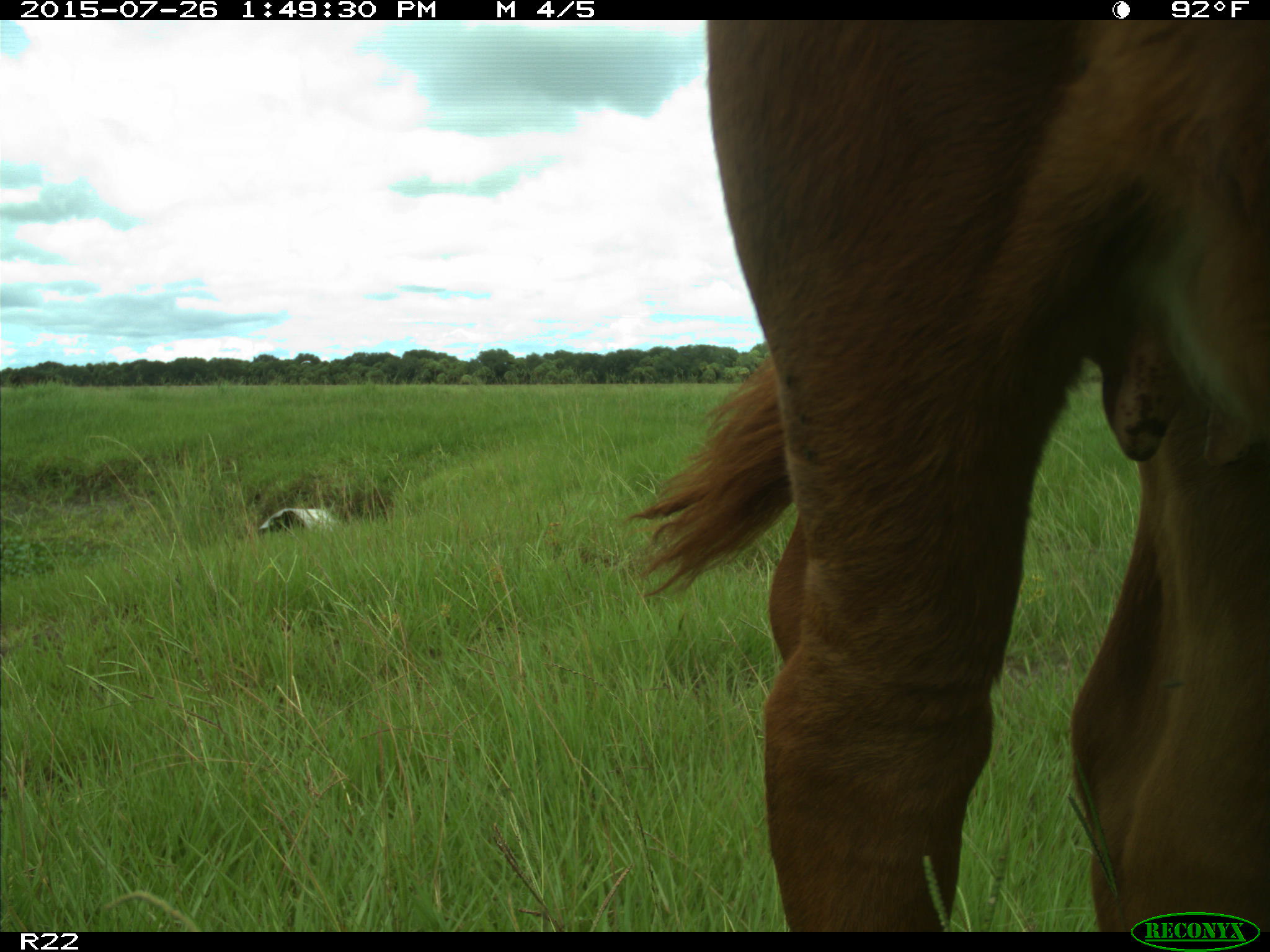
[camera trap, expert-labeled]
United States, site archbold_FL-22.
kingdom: Animalia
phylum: Chordata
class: Mammalia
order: Artiodactyla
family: Bovidae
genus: Bos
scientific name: Bos taurus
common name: domestic cow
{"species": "Bos taurus (domestic cow)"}